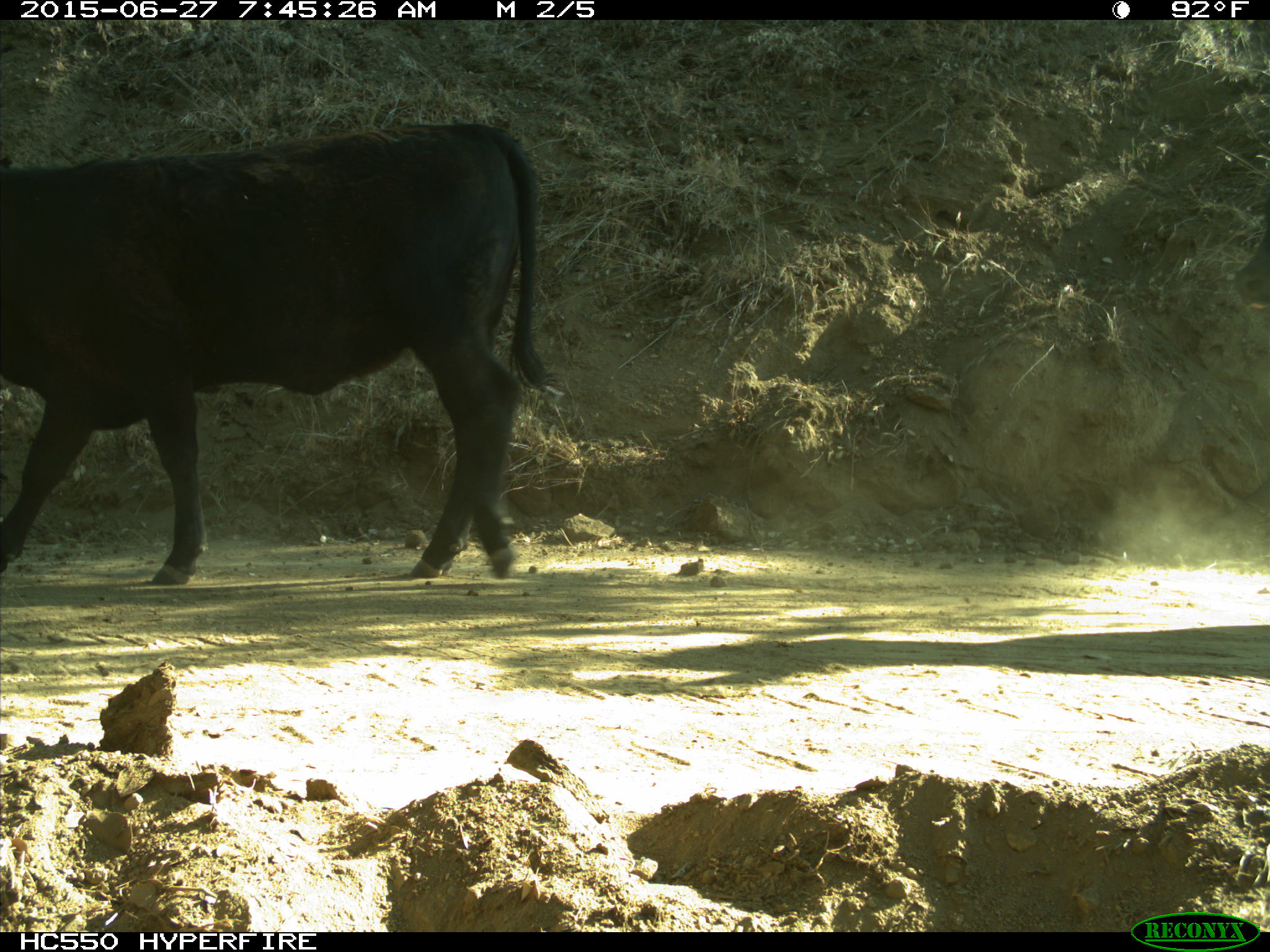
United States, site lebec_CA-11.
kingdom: Animalia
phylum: Chordata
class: Mammalia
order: Artiodactyla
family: Bovidae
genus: Bos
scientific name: Bos taurus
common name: domestic cow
Bos taurus (domestic cow).